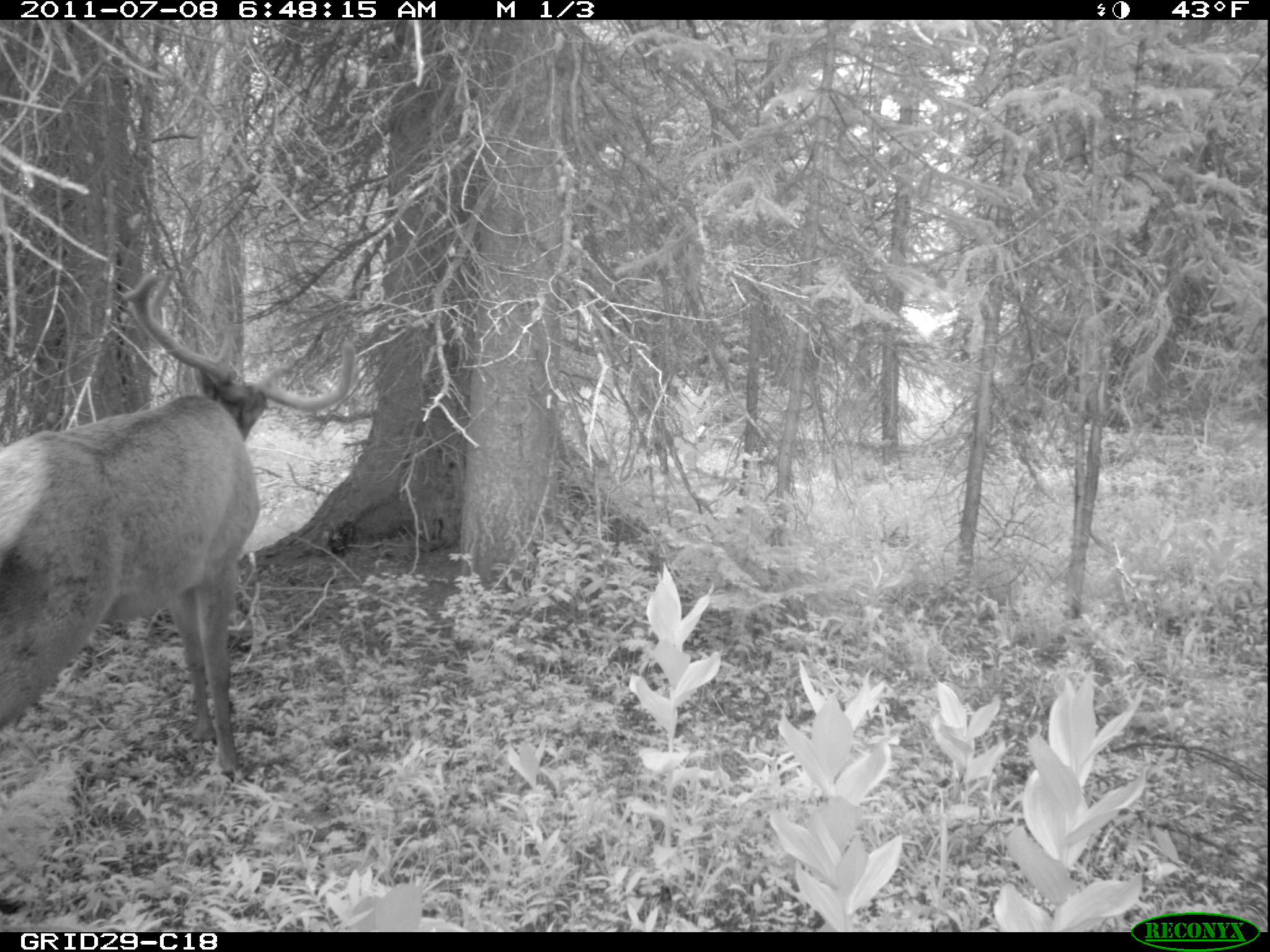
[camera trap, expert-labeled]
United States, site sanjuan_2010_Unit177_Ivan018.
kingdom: Animalia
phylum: Chordata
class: Mammalia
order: Artiodactyla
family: Cervidae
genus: Cervus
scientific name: Cervus elaphus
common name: red deer